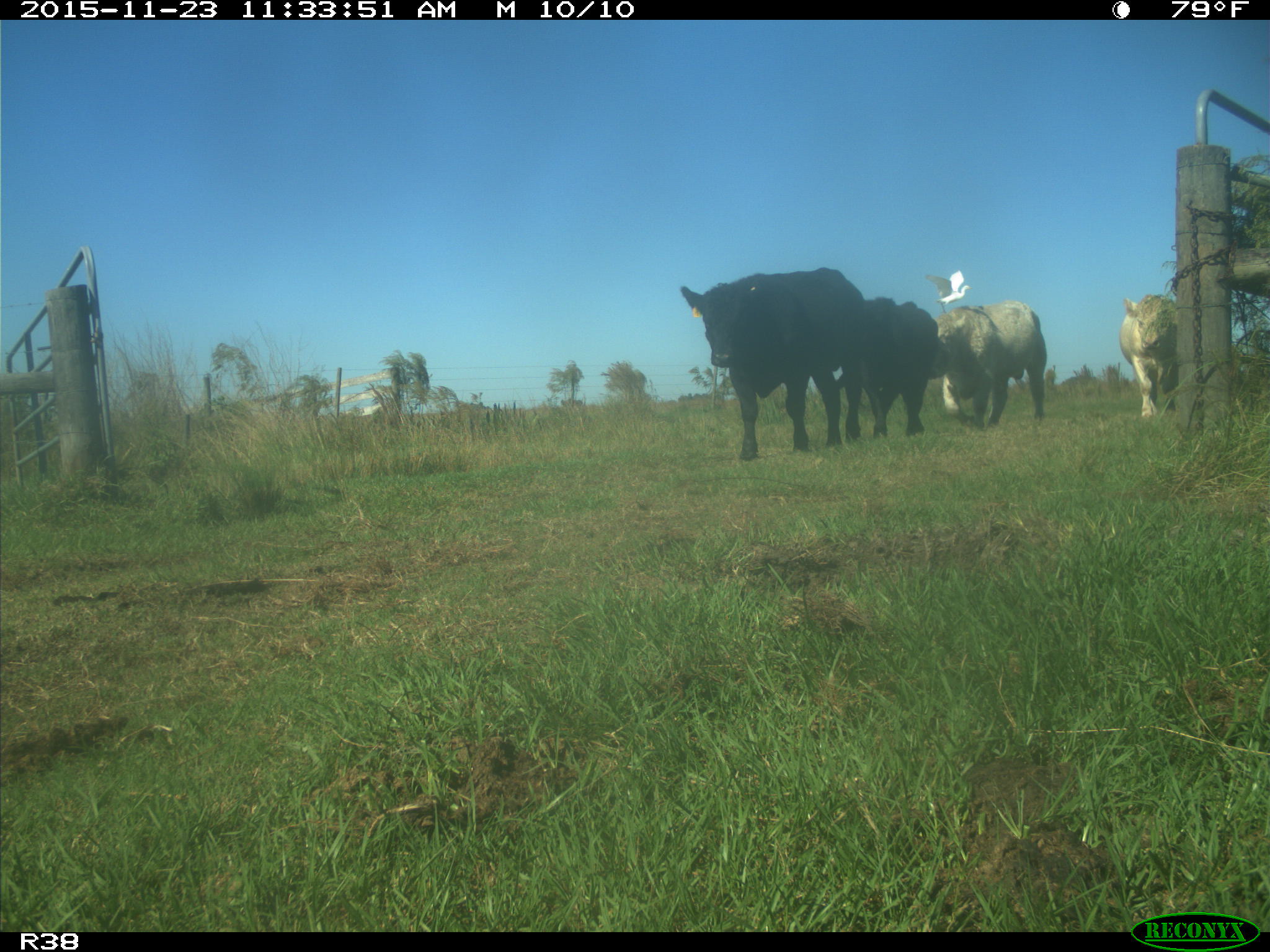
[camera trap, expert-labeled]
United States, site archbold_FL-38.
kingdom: Animalia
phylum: Chordata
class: Mammalia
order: Artiodactyla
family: Bovidae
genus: Bos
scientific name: Bos taurus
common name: domestic cow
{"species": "Bos taurus (domestic cow)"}